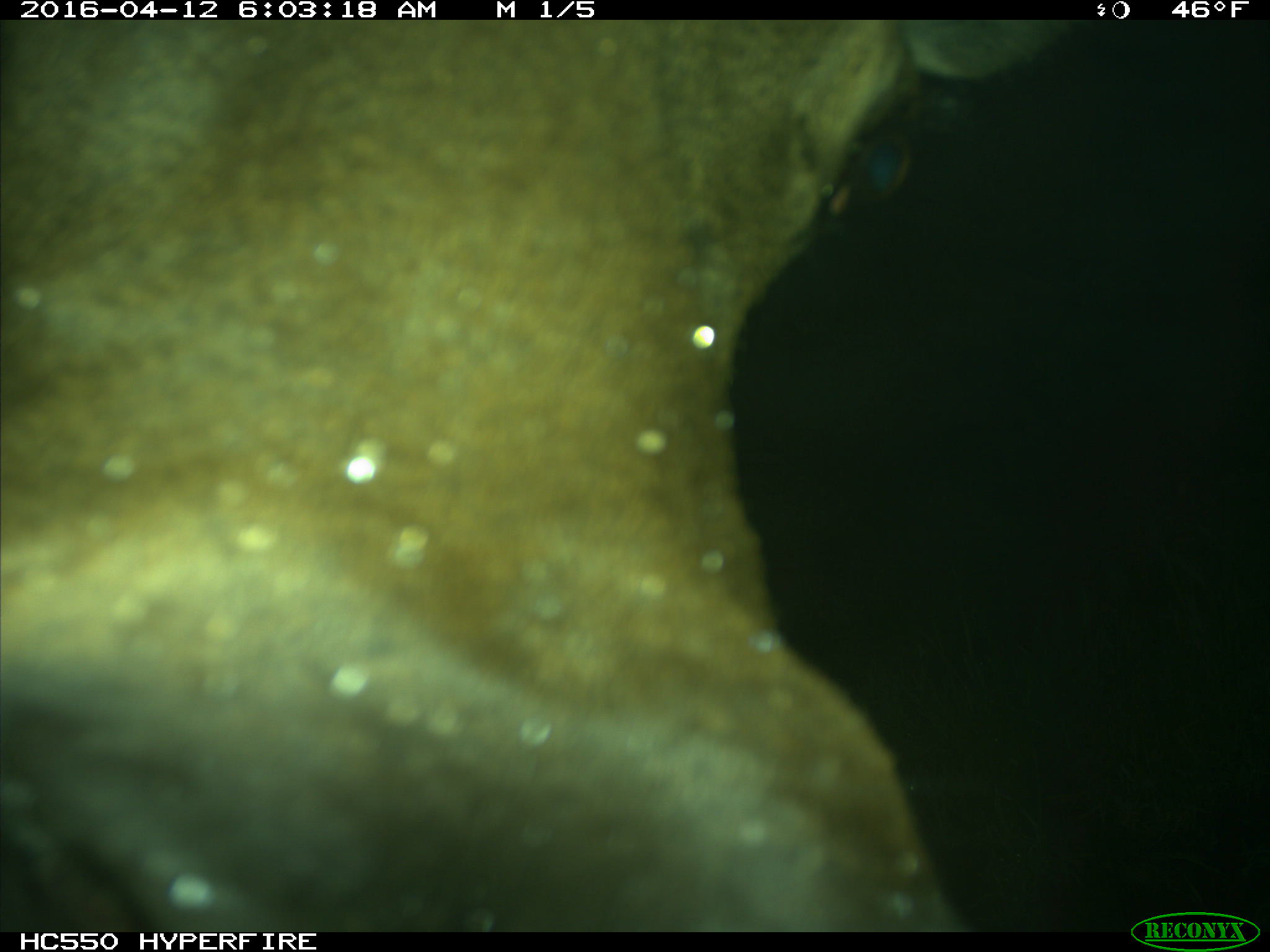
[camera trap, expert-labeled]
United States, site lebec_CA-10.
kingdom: Animalia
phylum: Chordata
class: Mammalia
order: Artiodactyla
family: Cervidae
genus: Cervus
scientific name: Cervus canadensis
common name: elk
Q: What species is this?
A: Cervus canadensis (elk).